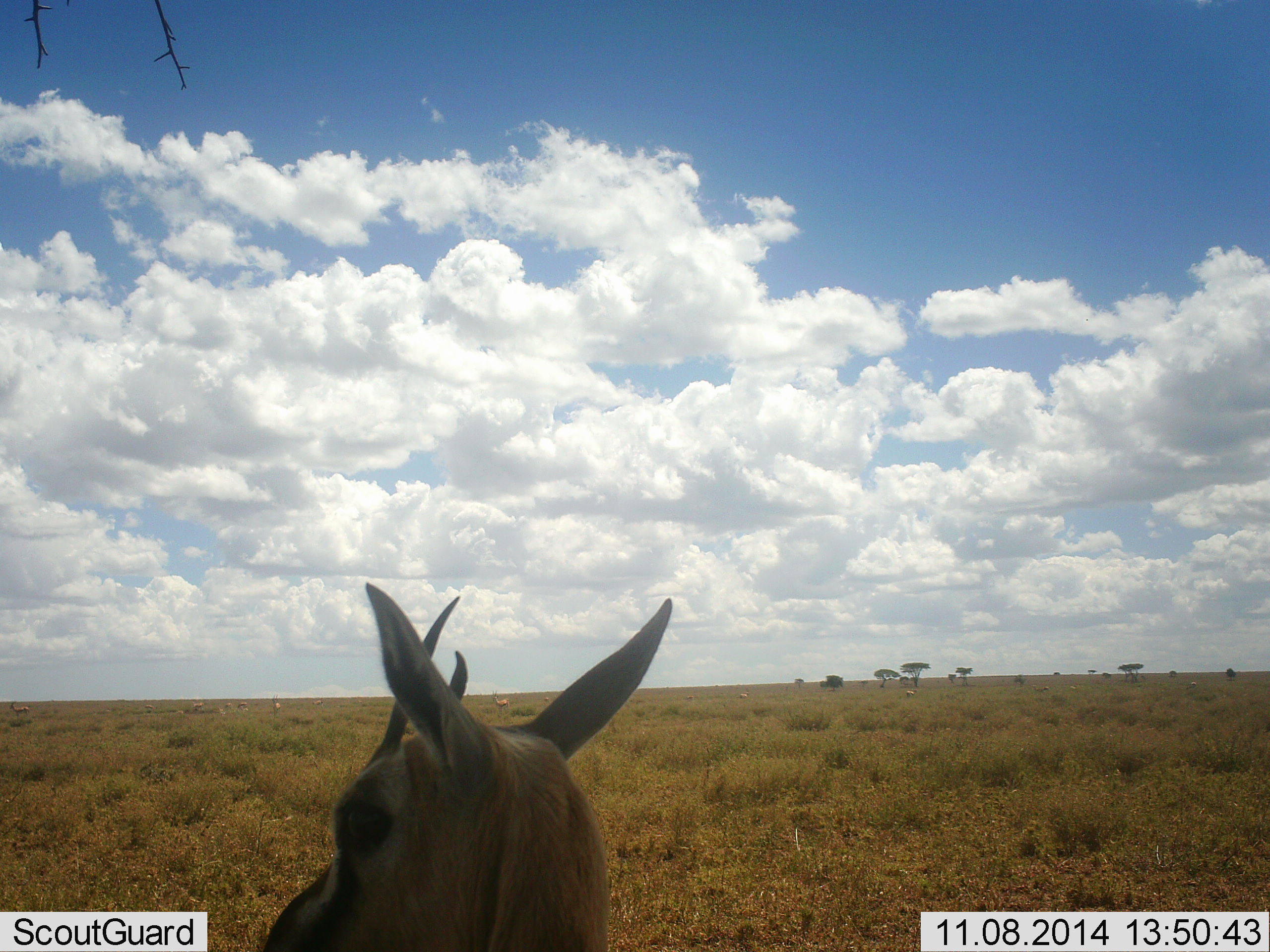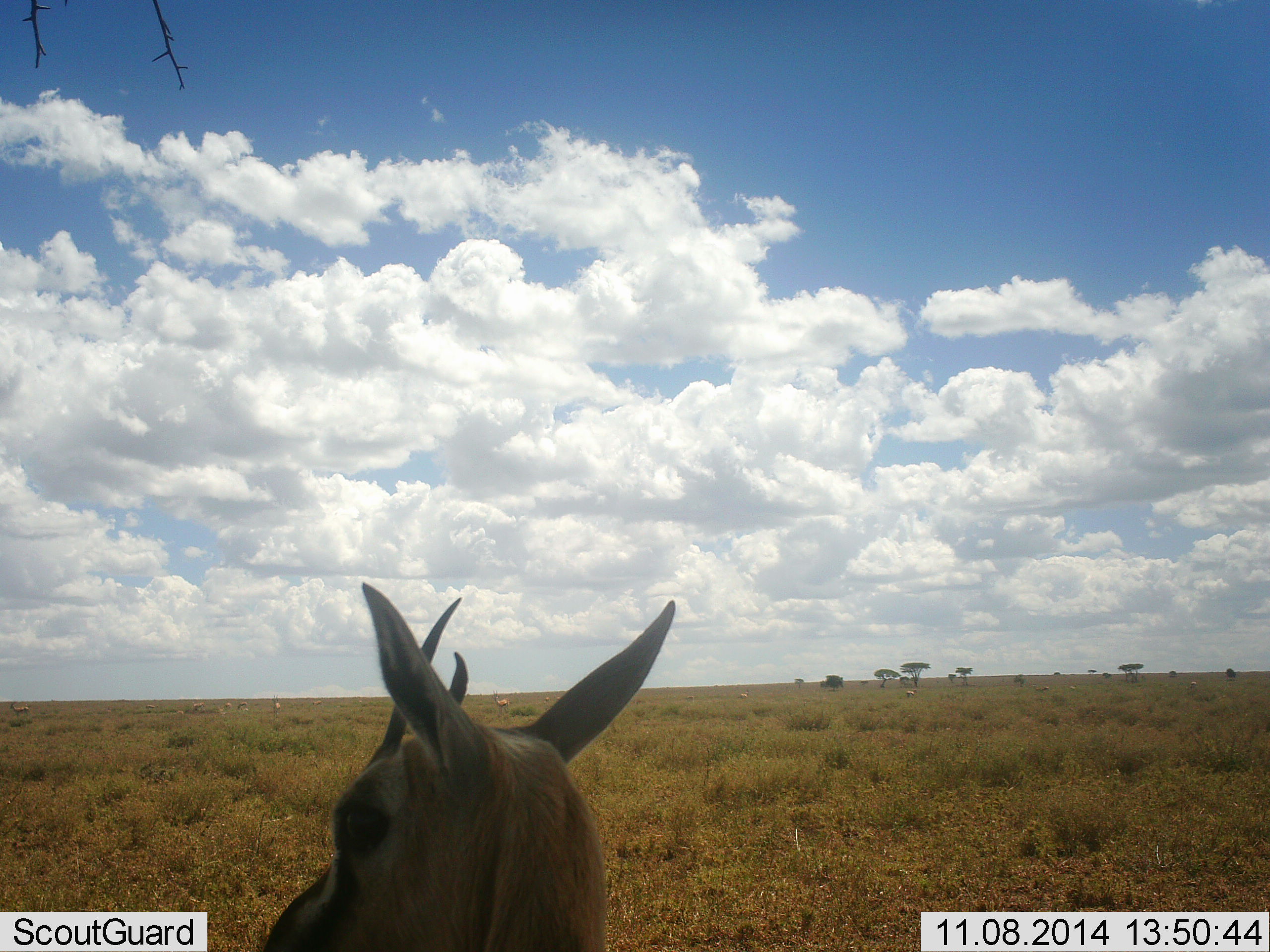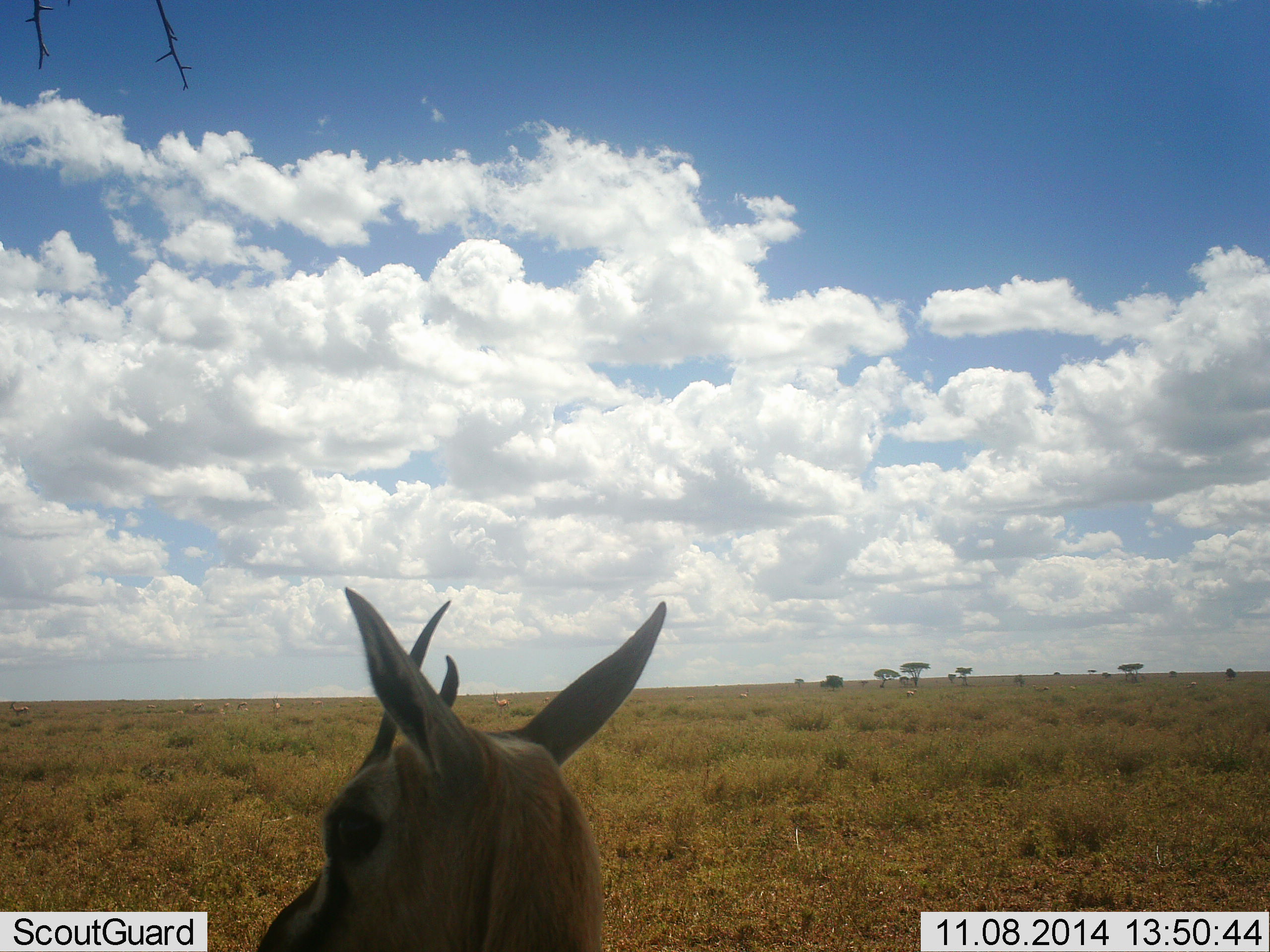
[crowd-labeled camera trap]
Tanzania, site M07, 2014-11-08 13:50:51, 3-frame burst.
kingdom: Animalia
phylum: Chordata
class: Mammalia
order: Artiodactyla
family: Bovidae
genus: Eudorcas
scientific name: Eudorcas thomsonii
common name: thomson's gazelle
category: gazellethomsons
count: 1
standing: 90%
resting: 20%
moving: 10%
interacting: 0%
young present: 0%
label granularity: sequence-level